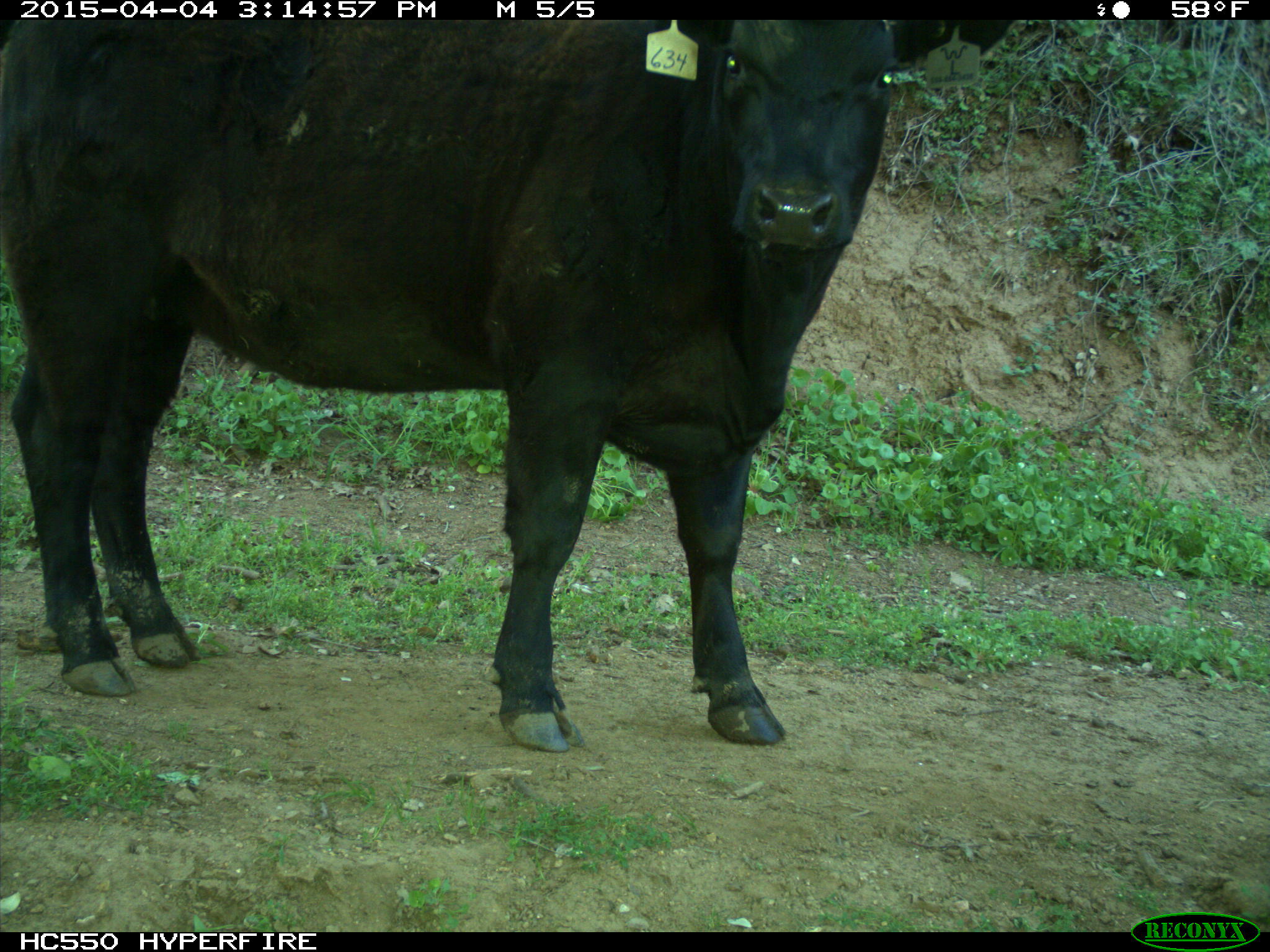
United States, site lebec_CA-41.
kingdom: Animalia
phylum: Chordata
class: Mammalia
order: Artiodactyla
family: Bovidae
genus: Bos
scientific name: Bos taurus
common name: domestic cow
Bos taurus (domestic cow).